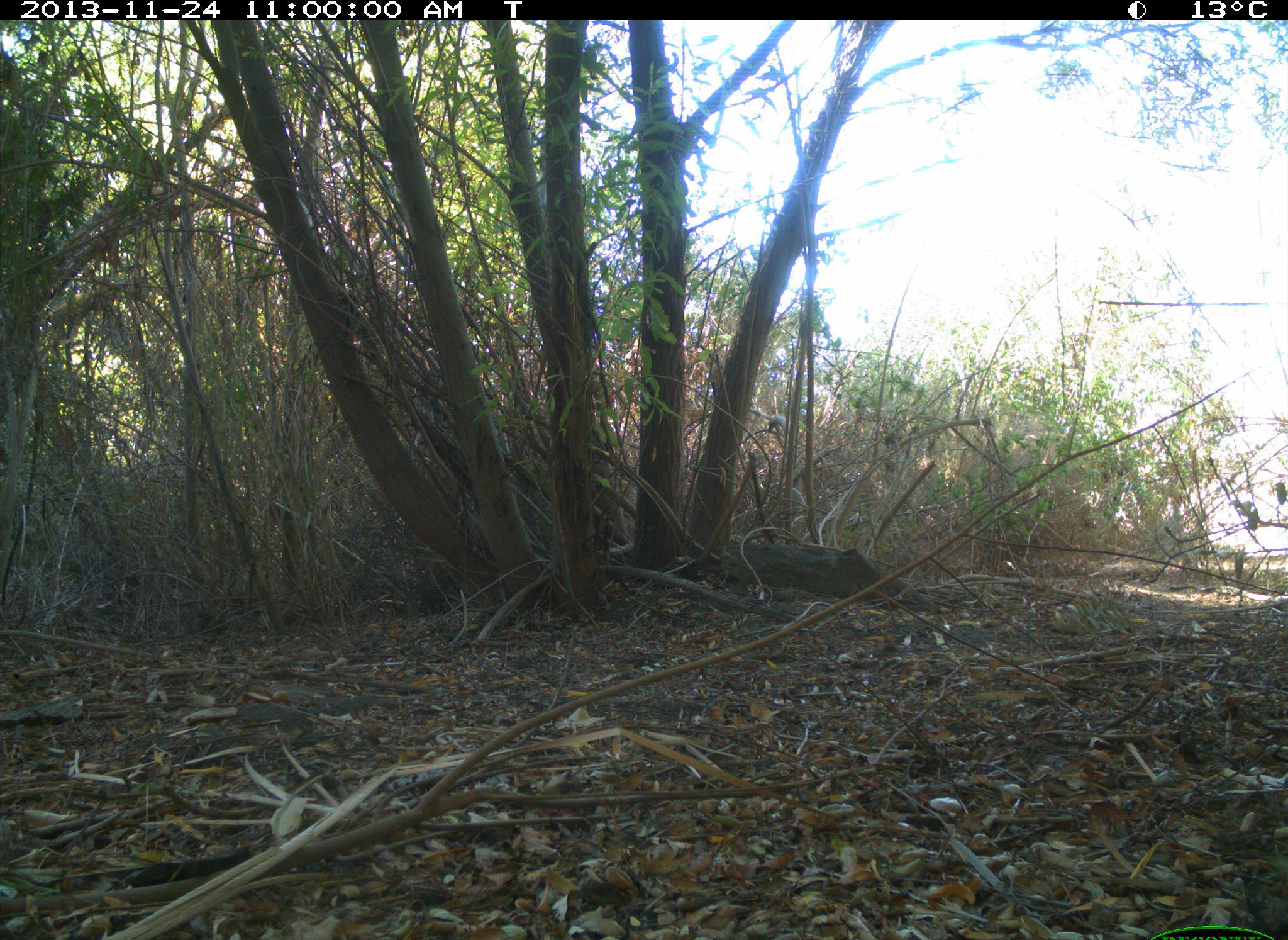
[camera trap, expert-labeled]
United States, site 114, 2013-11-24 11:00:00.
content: no animal present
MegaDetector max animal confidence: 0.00